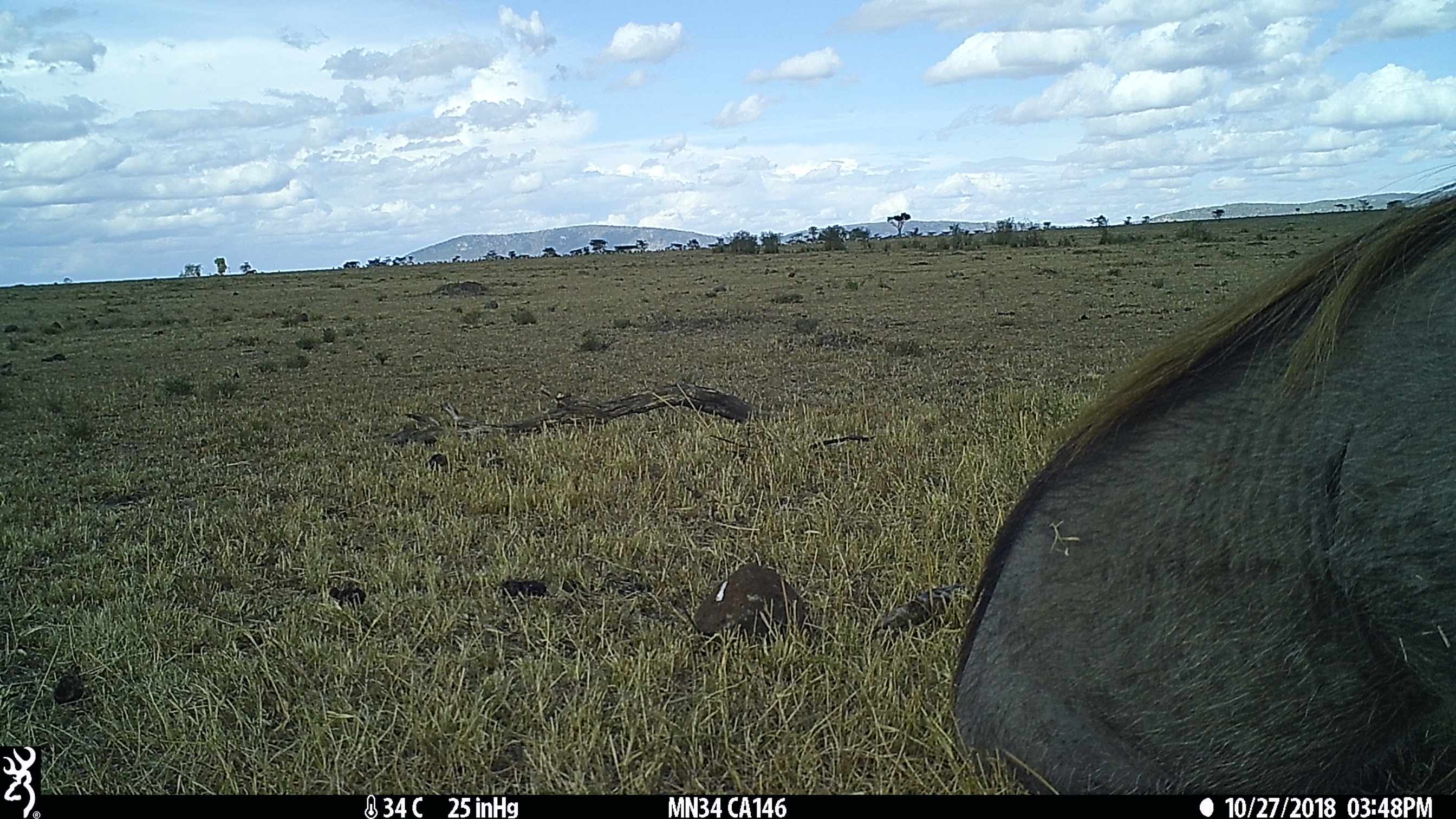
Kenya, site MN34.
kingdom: Animalia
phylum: Chordata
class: Mammalia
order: Artiodactyla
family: Suidae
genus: Phacochoerus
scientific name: Phacochoerus africanus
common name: common warthog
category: warthog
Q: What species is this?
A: Warthog (common warthog) (Phacochoerus africanus).